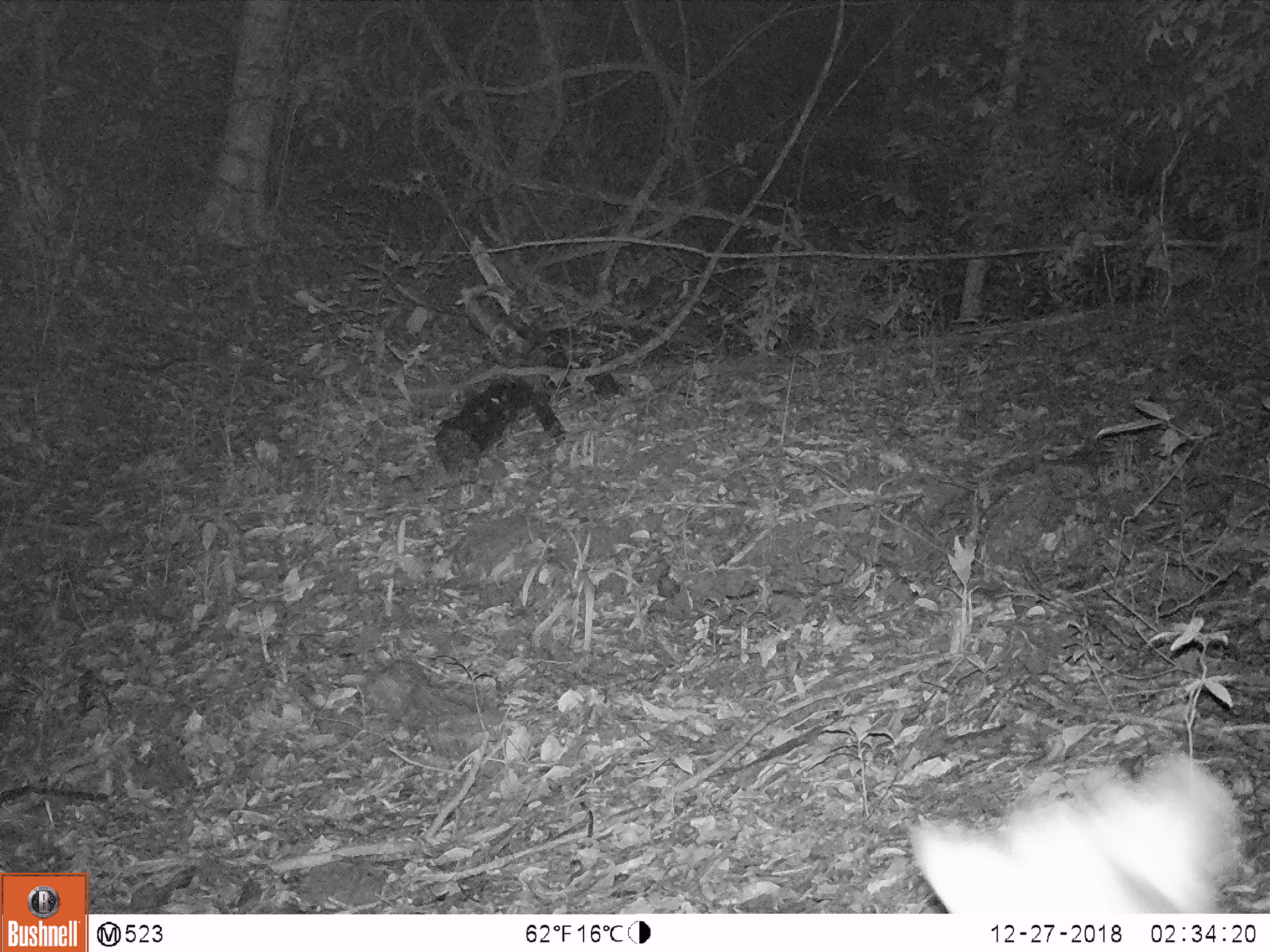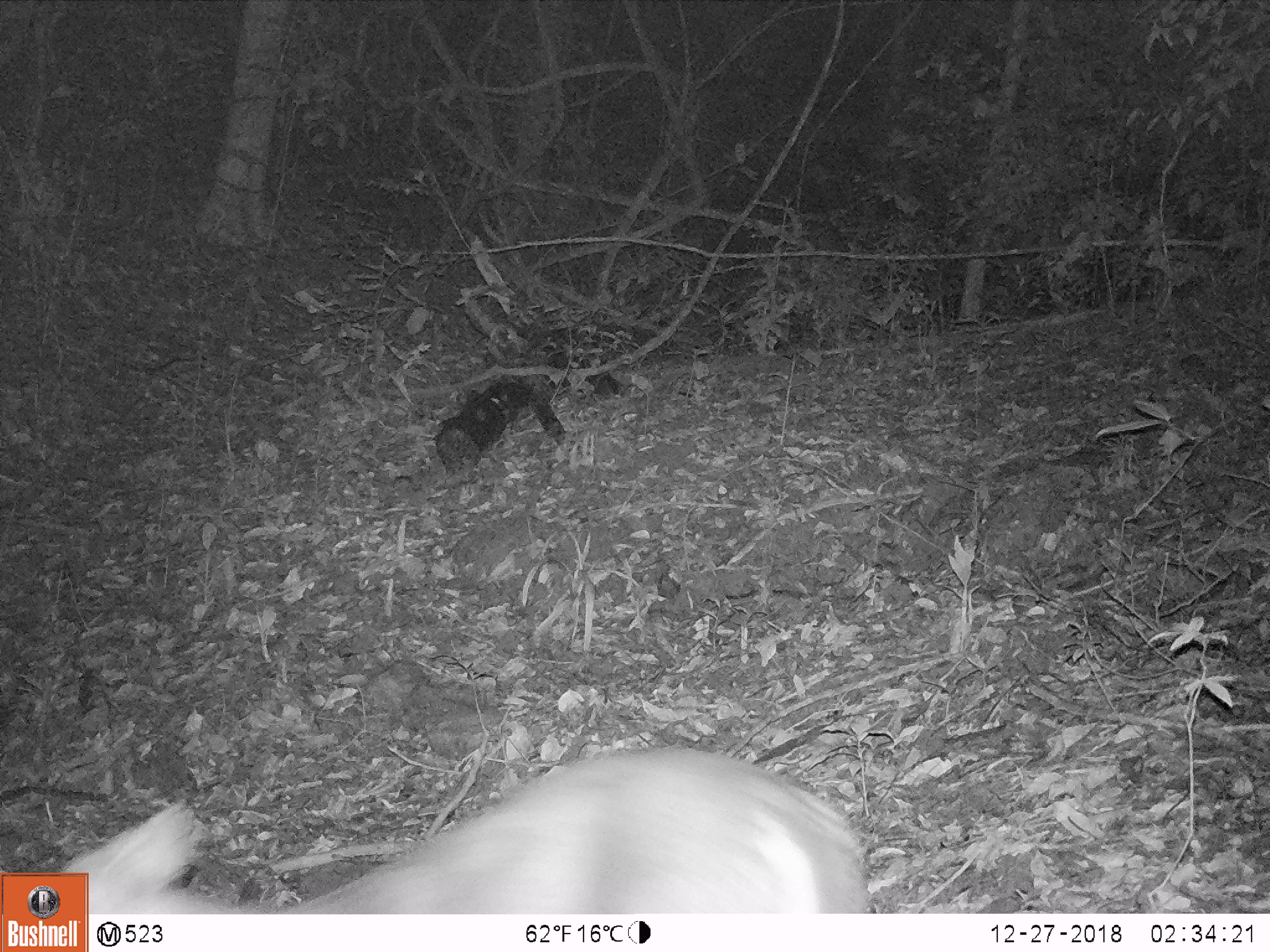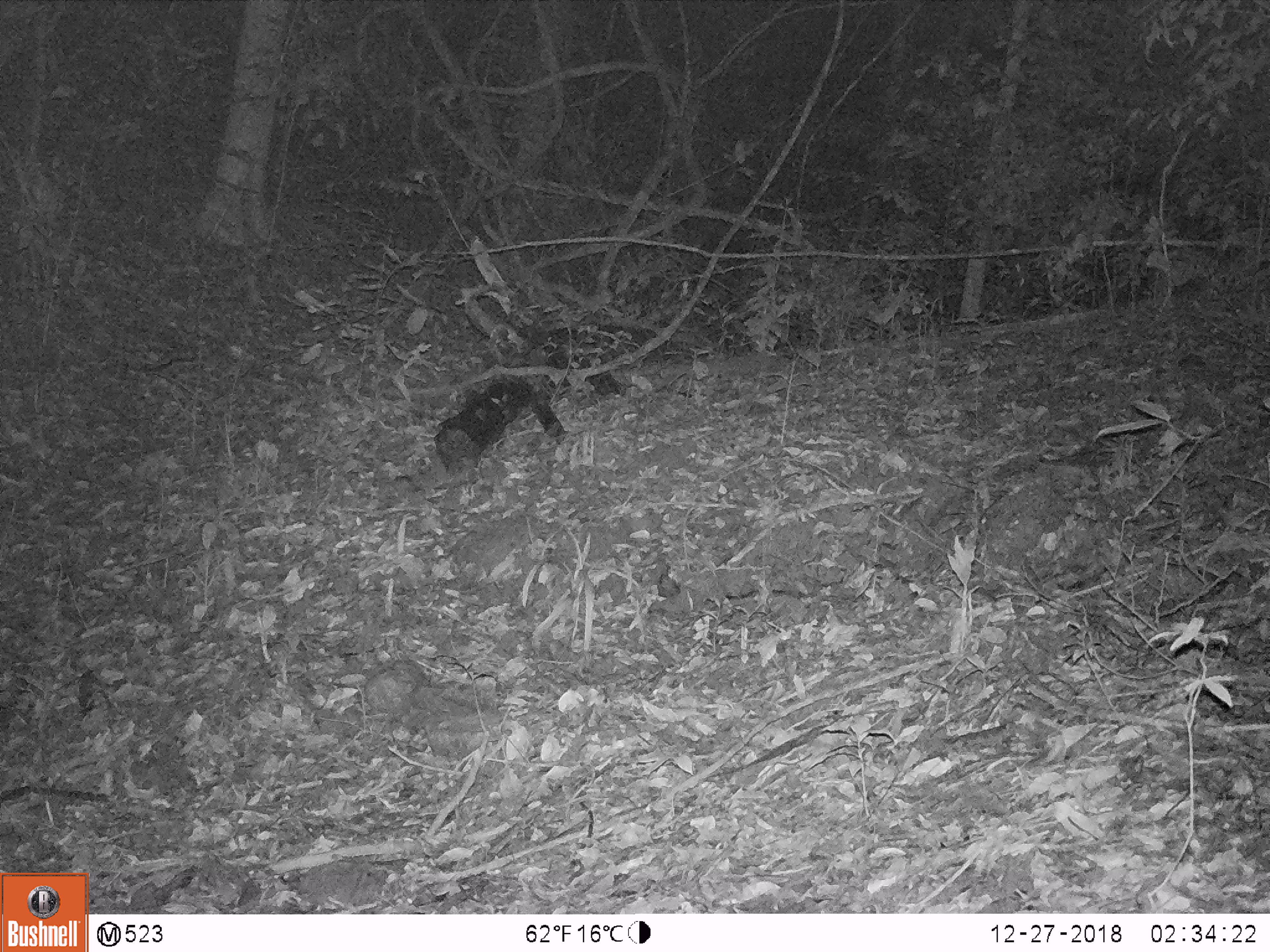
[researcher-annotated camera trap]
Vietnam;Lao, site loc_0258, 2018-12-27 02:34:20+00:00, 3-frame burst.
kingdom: Animalia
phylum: Chordata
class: Mammalia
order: Artiodactyla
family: Cervidae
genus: Muntiacus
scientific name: Muntiacus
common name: muntjacs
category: unidentified muntjac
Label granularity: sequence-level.